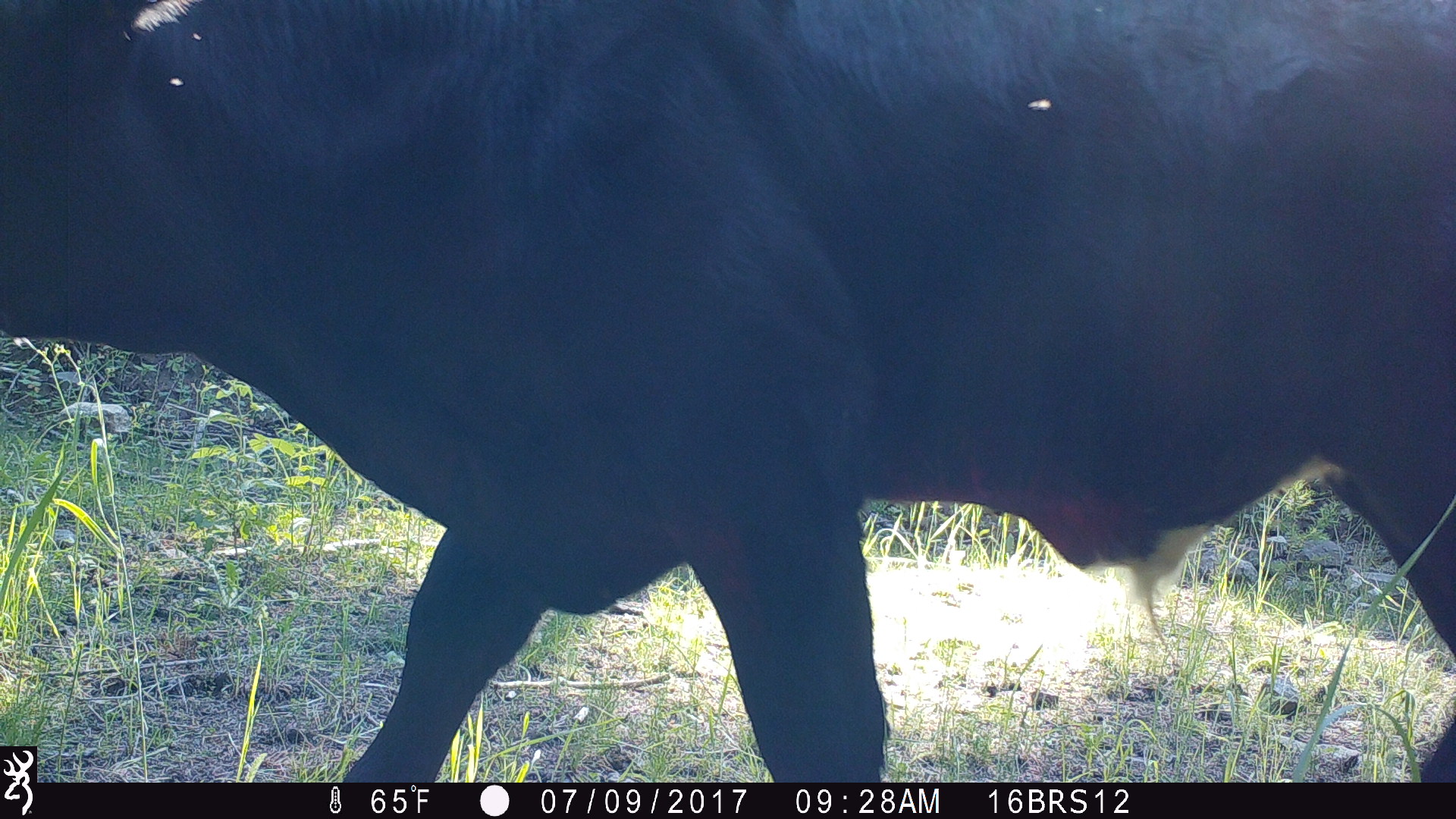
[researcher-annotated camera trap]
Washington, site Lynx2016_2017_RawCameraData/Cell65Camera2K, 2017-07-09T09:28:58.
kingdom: Animalia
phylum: Chordata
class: Mammalia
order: Artiodactyla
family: Bovidae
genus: Bos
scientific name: Bos taurus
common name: domestic cattle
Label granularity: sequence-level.